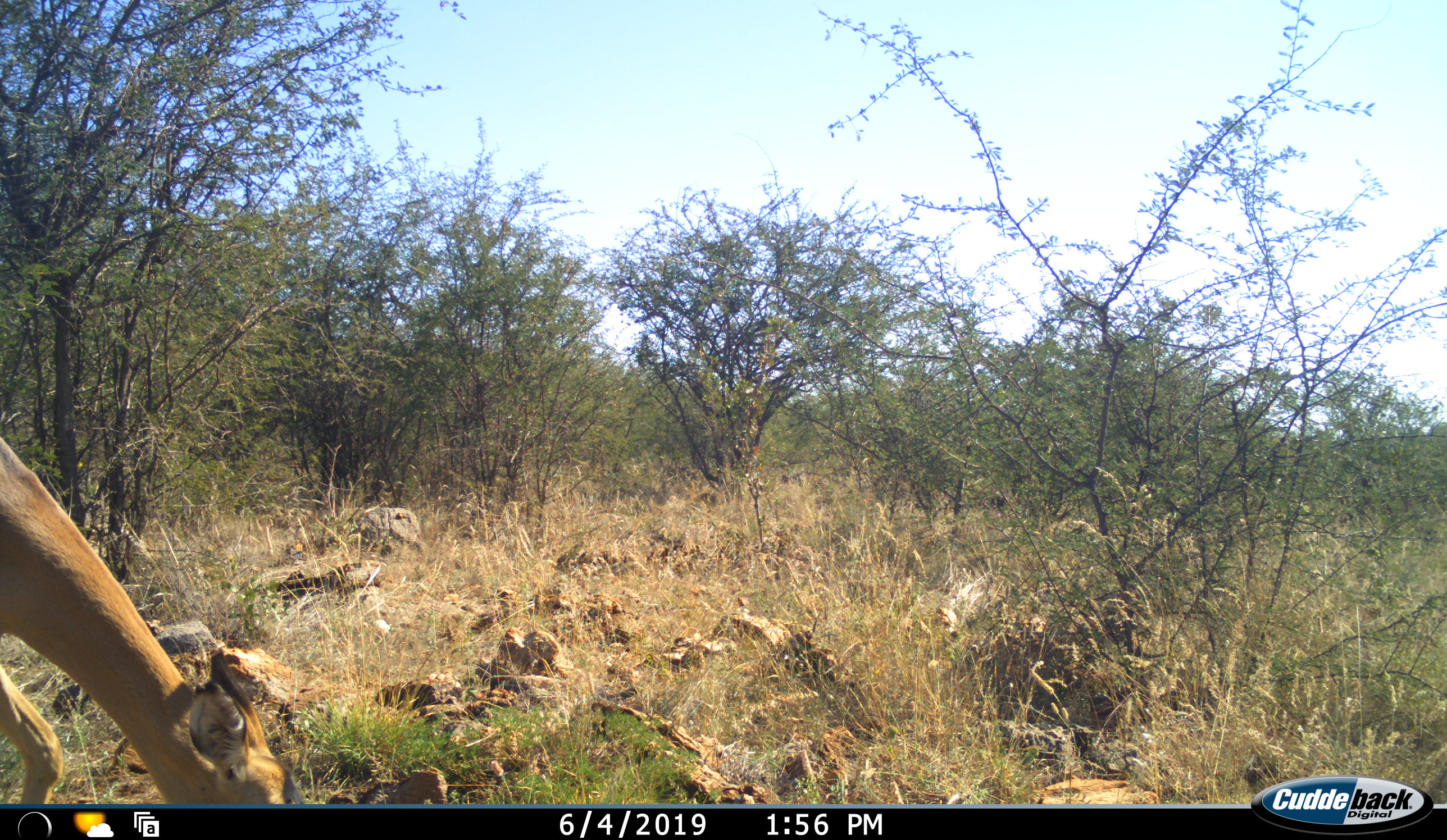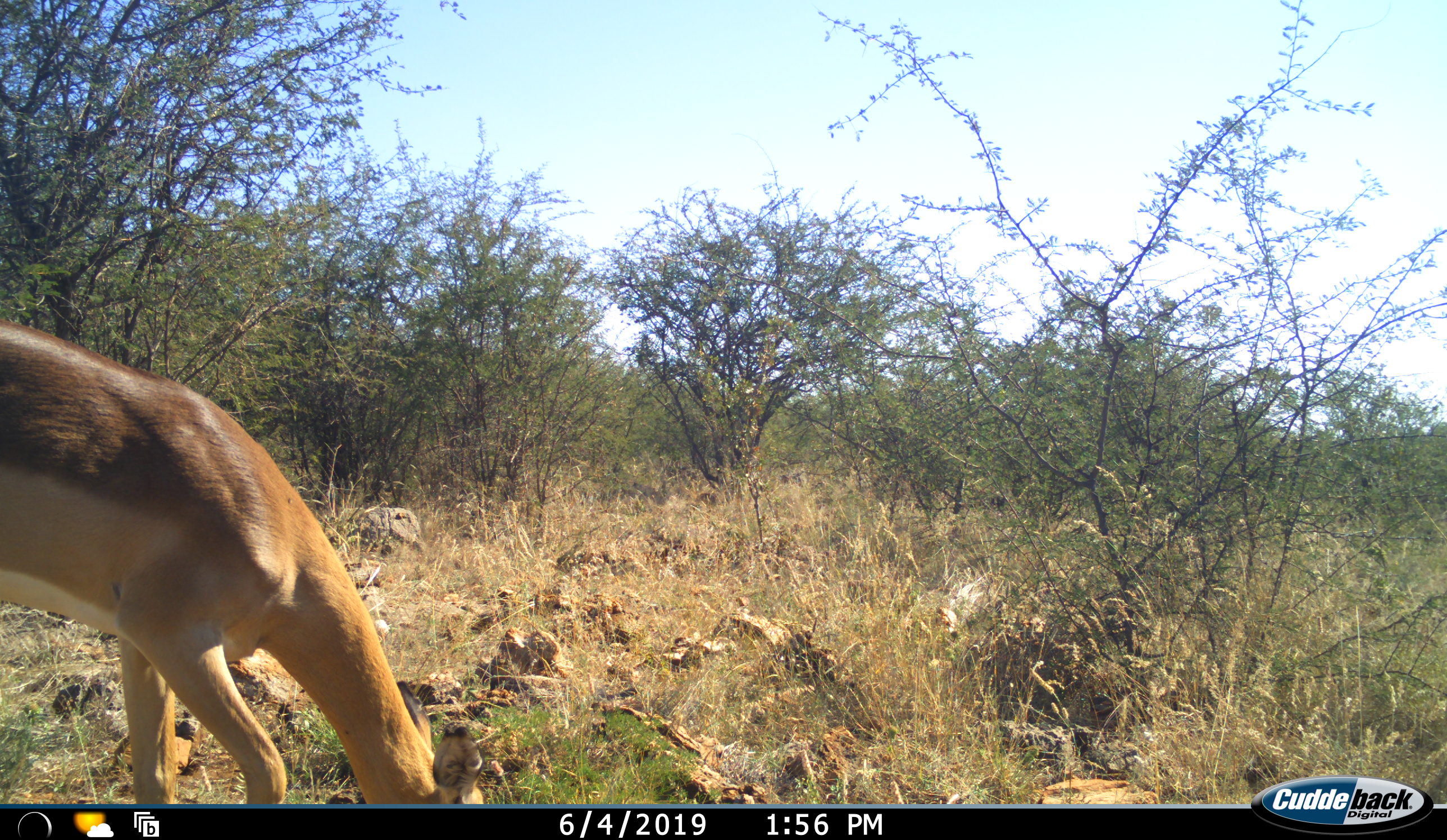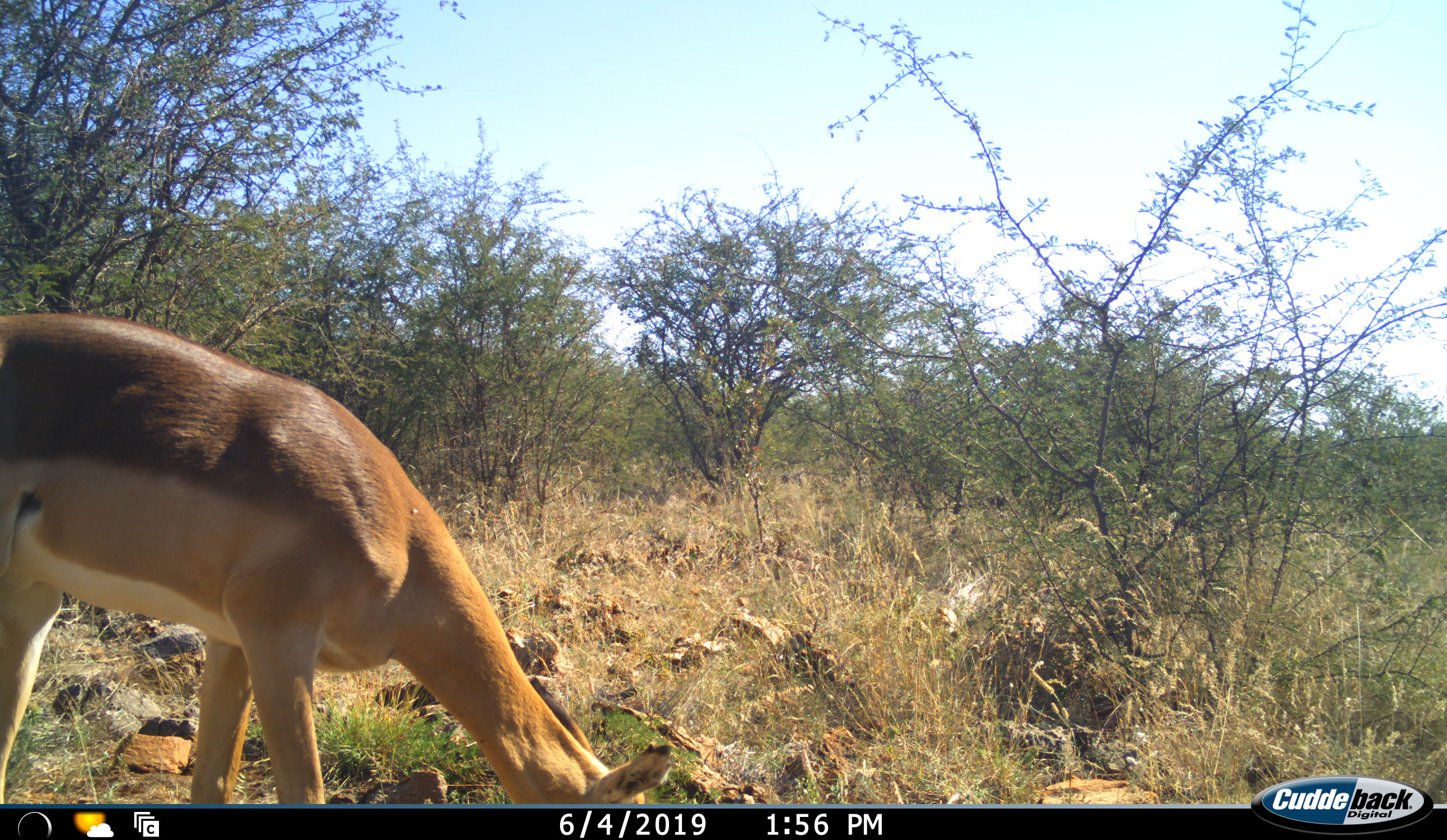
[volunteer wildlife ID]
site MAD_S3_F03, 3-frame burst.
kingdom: Animalia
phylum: Chordata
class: Mammalia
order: Artiodactyla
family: Bovidae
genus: Aepyceros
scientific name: Aepyceros melampus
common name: impala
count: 1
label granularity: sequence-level